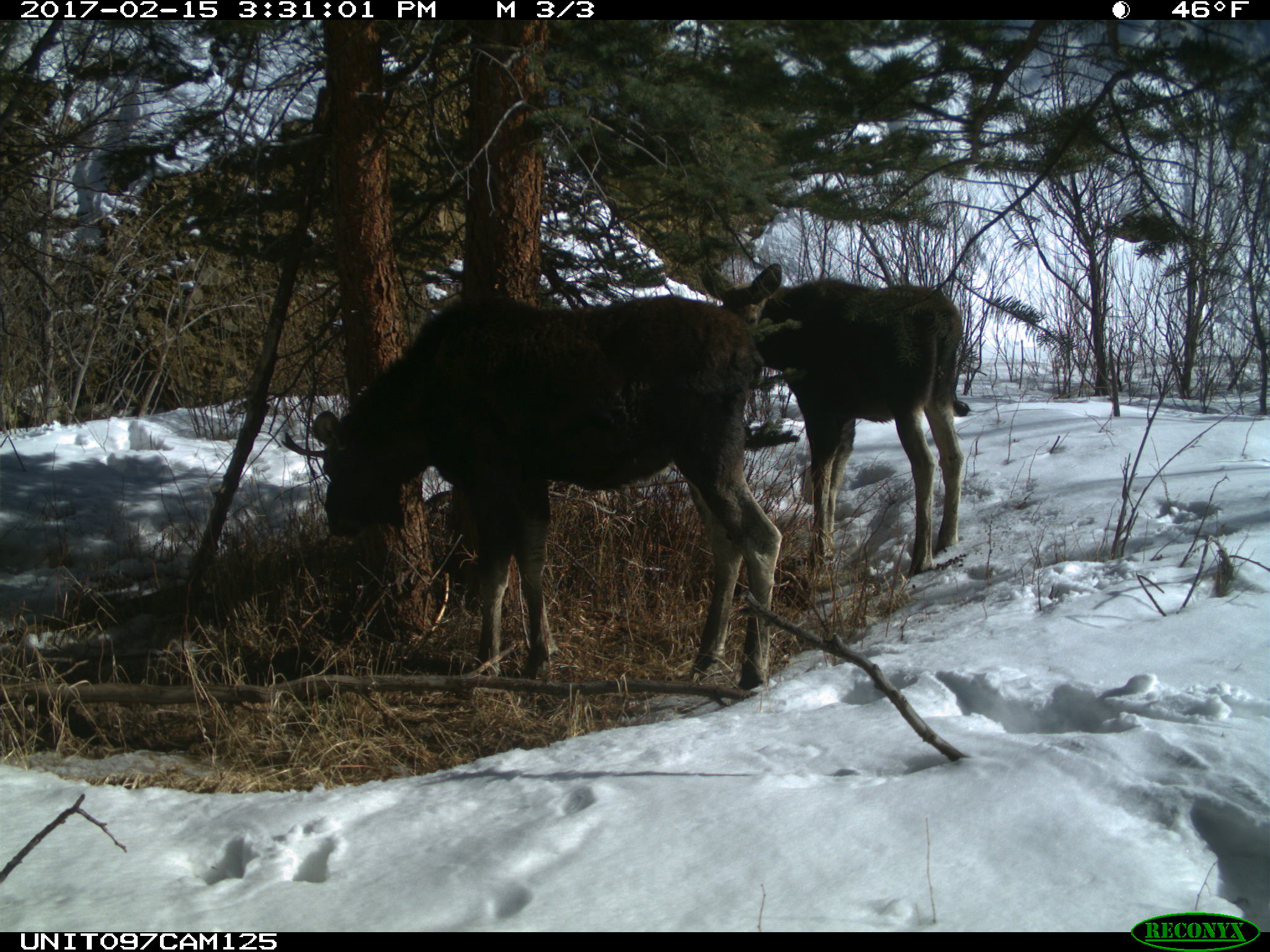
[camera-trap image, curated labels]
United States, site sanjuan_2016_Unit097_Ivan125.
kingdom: Animalia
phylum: Chordata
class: Mammalia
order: Artiodactyla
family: Cervidae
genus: Alces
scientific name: Alces alces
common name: moose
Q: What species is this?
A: Alces alces (moose).